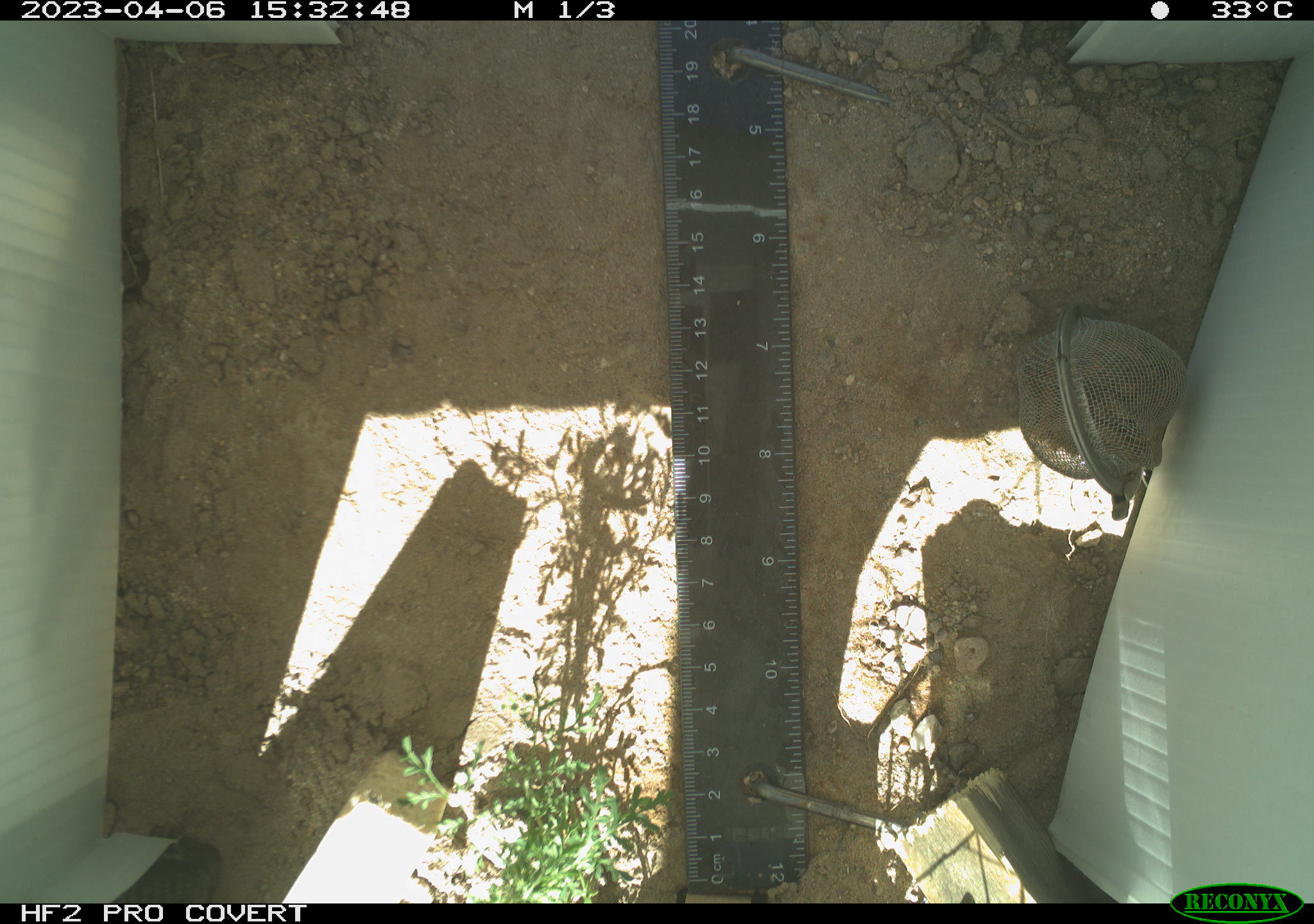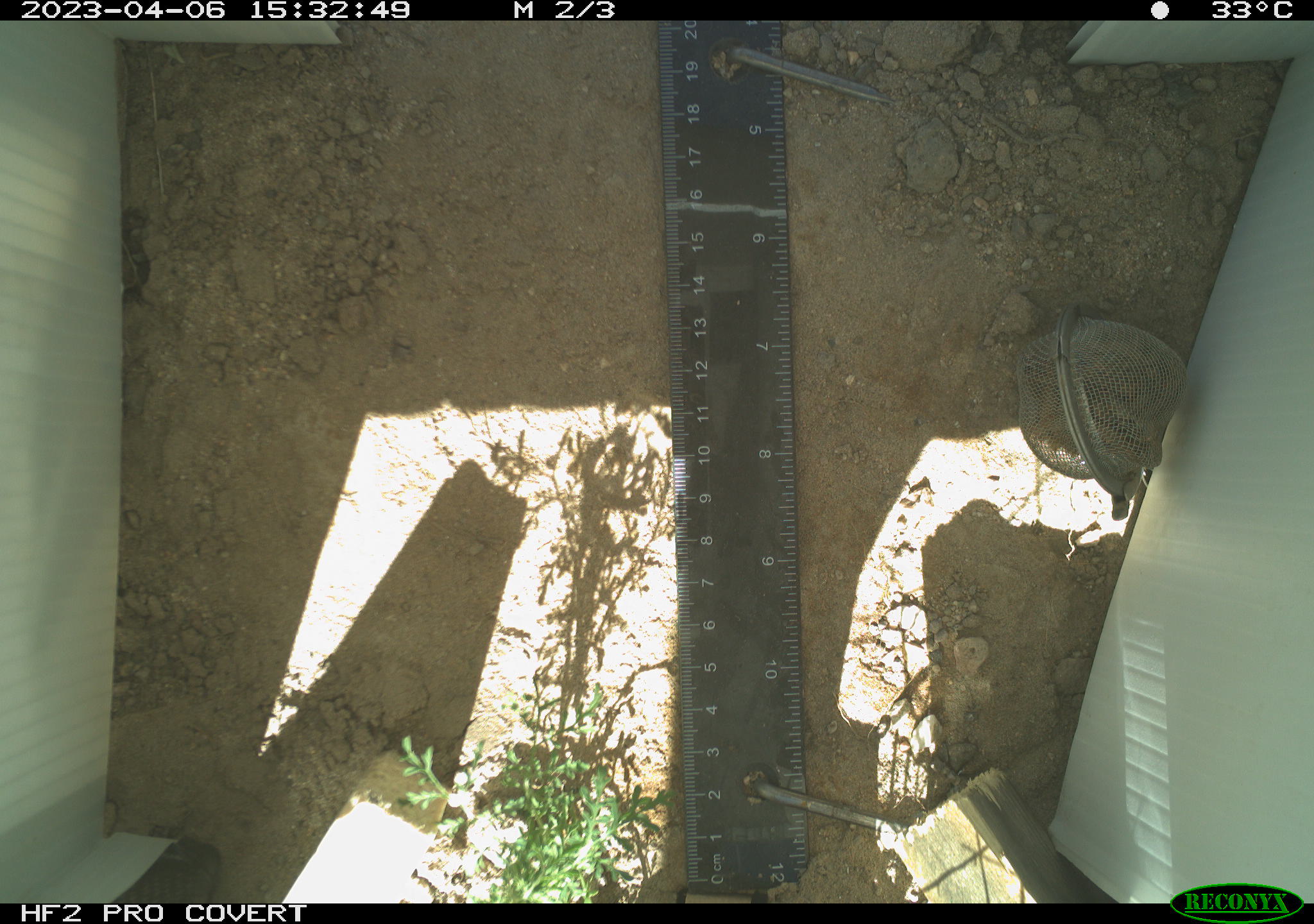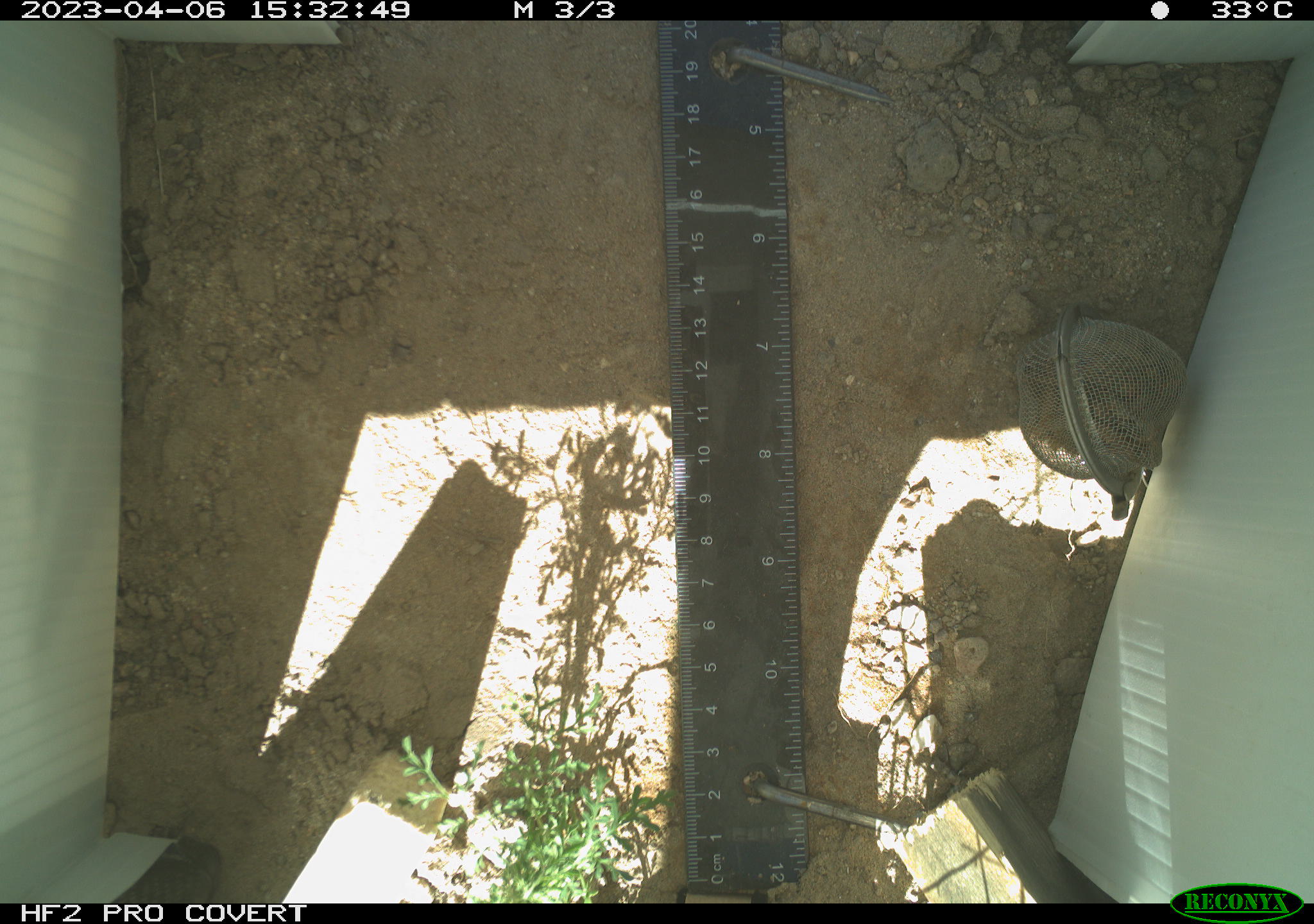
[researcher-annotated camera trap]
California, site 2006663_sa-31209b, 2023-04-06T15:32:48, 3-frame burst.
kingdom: Animalia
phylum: Chordata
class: Reptilia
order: Squamata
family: Teiidae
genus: Aspidoscelis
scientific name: Aspidoscelis tigris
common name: western whiptail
Western whiptail (Aspidoscelis tigris).